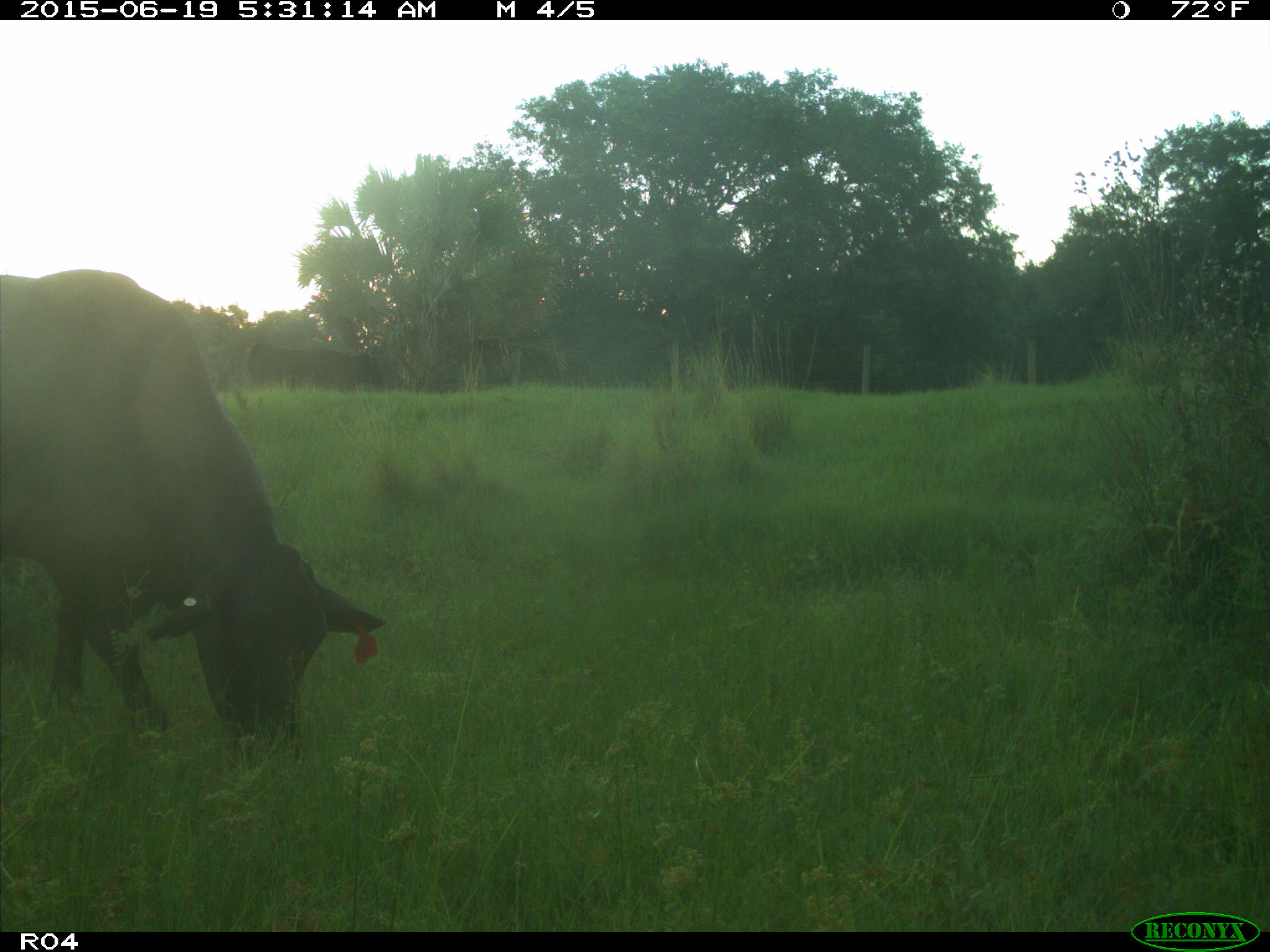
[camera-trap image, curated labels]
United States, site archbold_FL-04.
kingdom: Animalia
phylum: Chordata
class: Mammalia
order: Artiodactyla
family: Bovidae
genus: Bos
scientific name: Bos taurus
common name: domestic cow